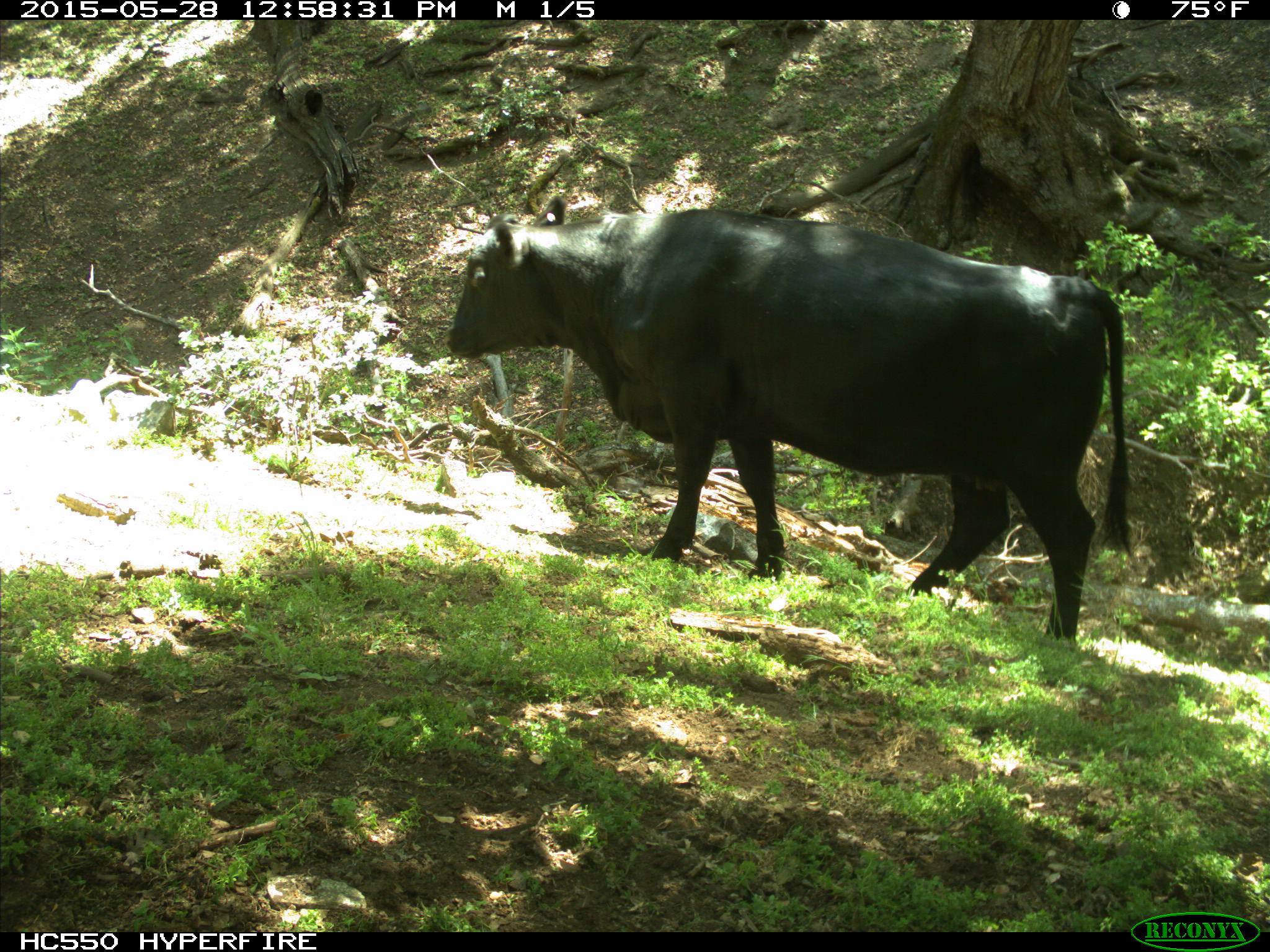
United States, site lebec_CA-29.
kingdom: Animalia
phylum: Chordata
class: Mammalia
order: Artiodactyla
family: Bovidae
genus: Bos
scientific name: Bos taurus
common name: domestic cow